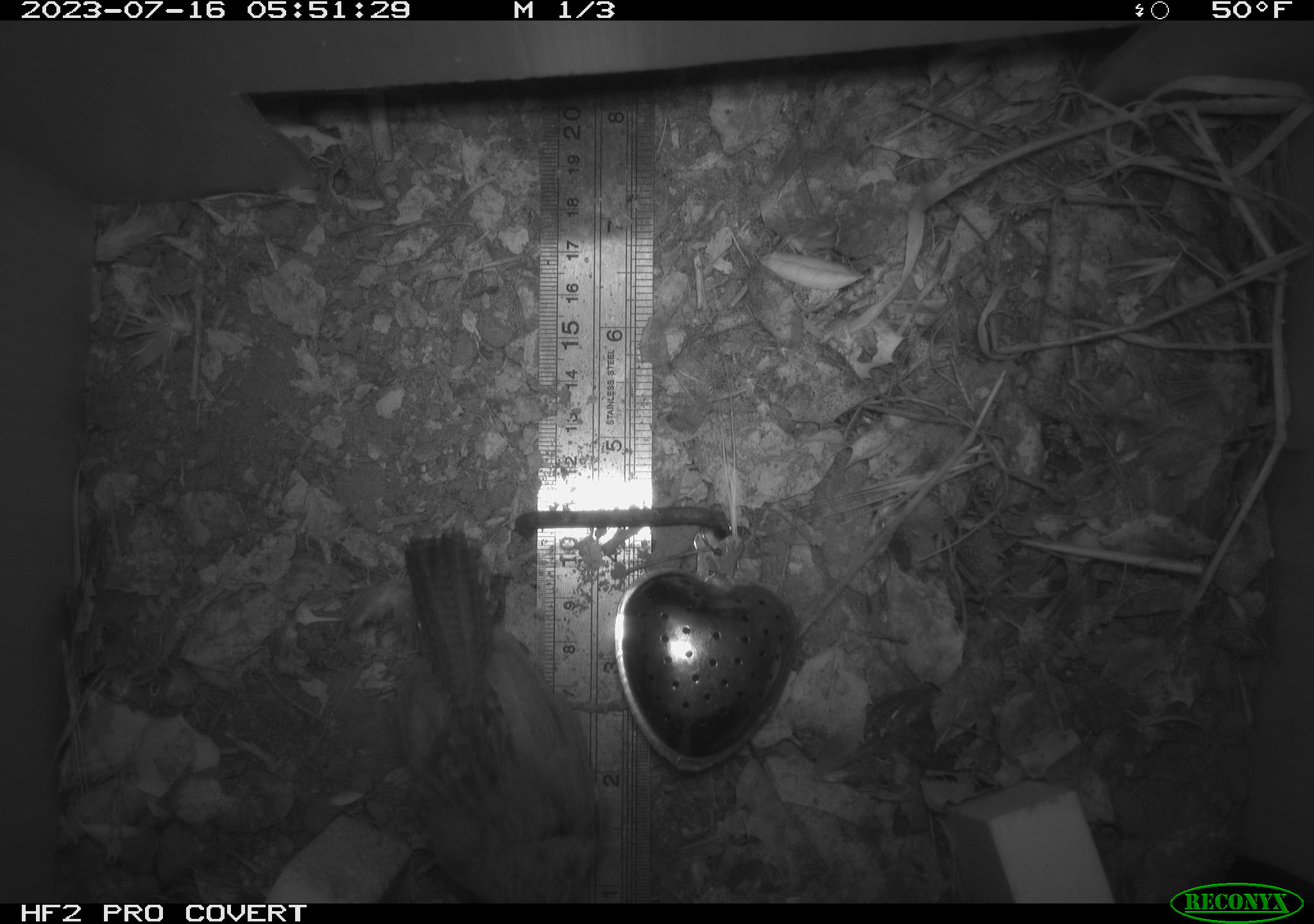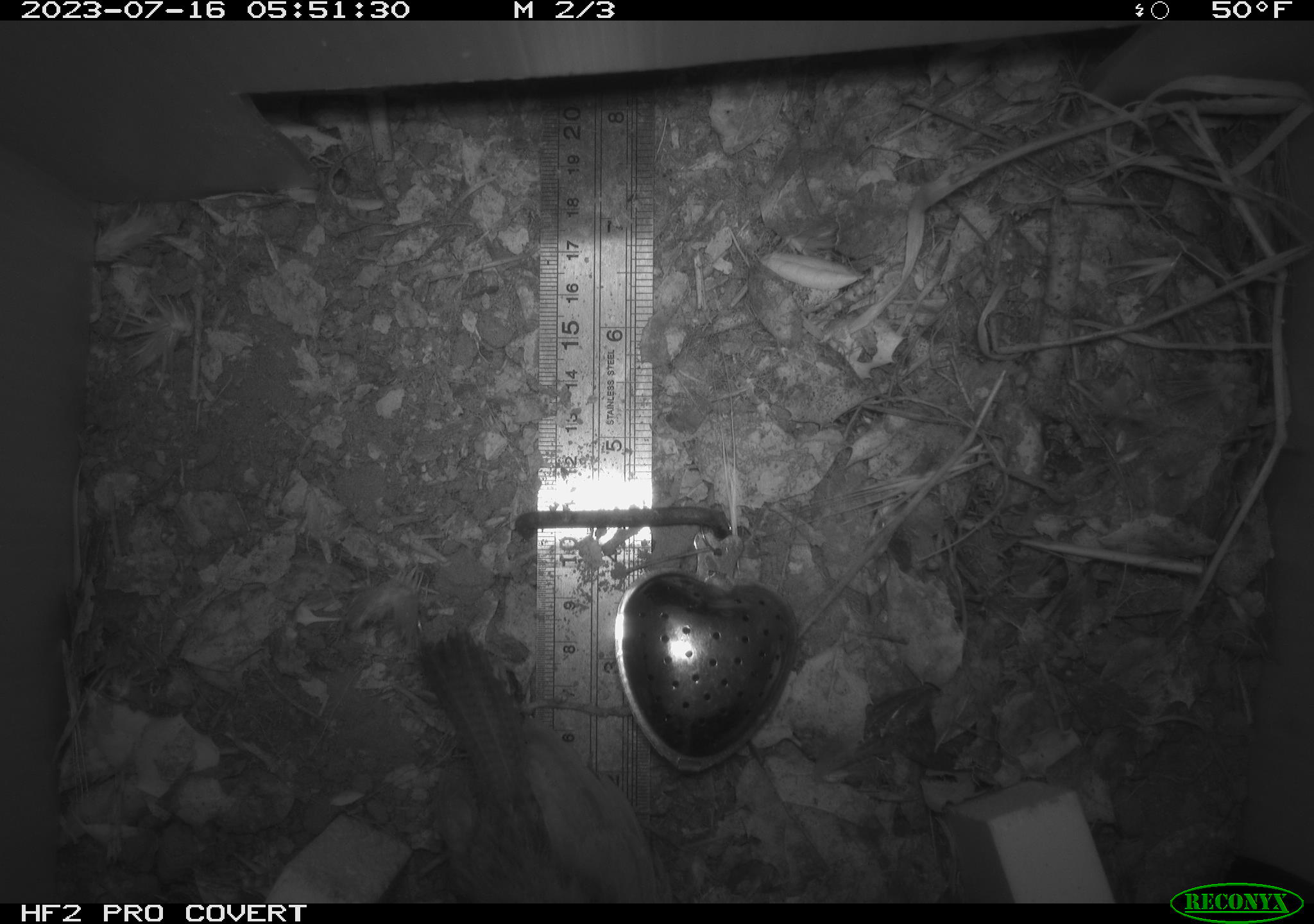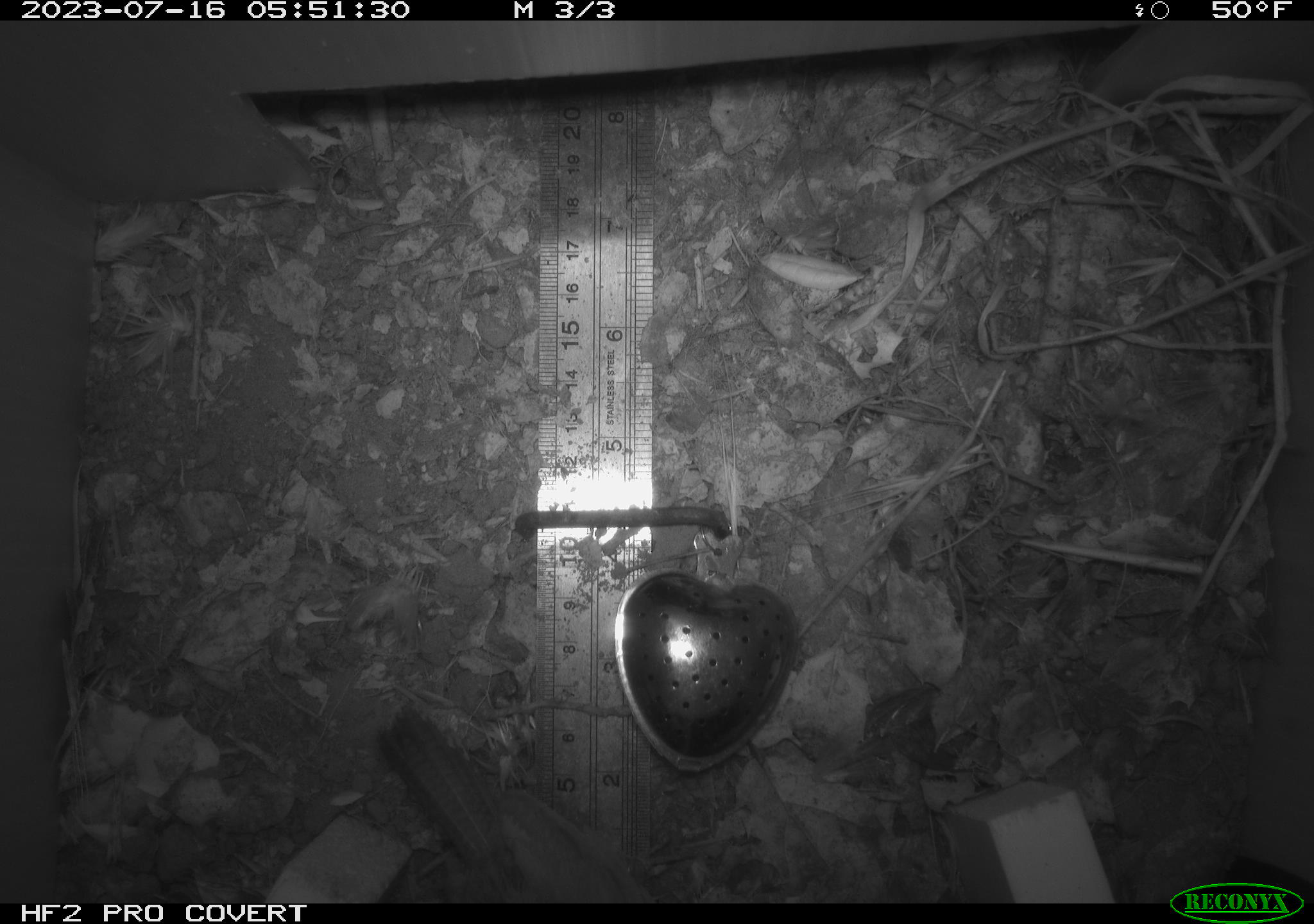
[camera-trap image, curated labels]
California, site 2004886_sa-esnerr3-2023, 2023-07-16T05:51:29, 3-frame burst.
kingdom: Animalia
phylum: Chordata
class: Aves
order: Passeriformes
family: Troglodytidae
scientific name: Troglodytidae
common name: wren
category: troglodytidae family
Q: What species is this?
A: Troglodytidae family (wren) (Troglodytidae).